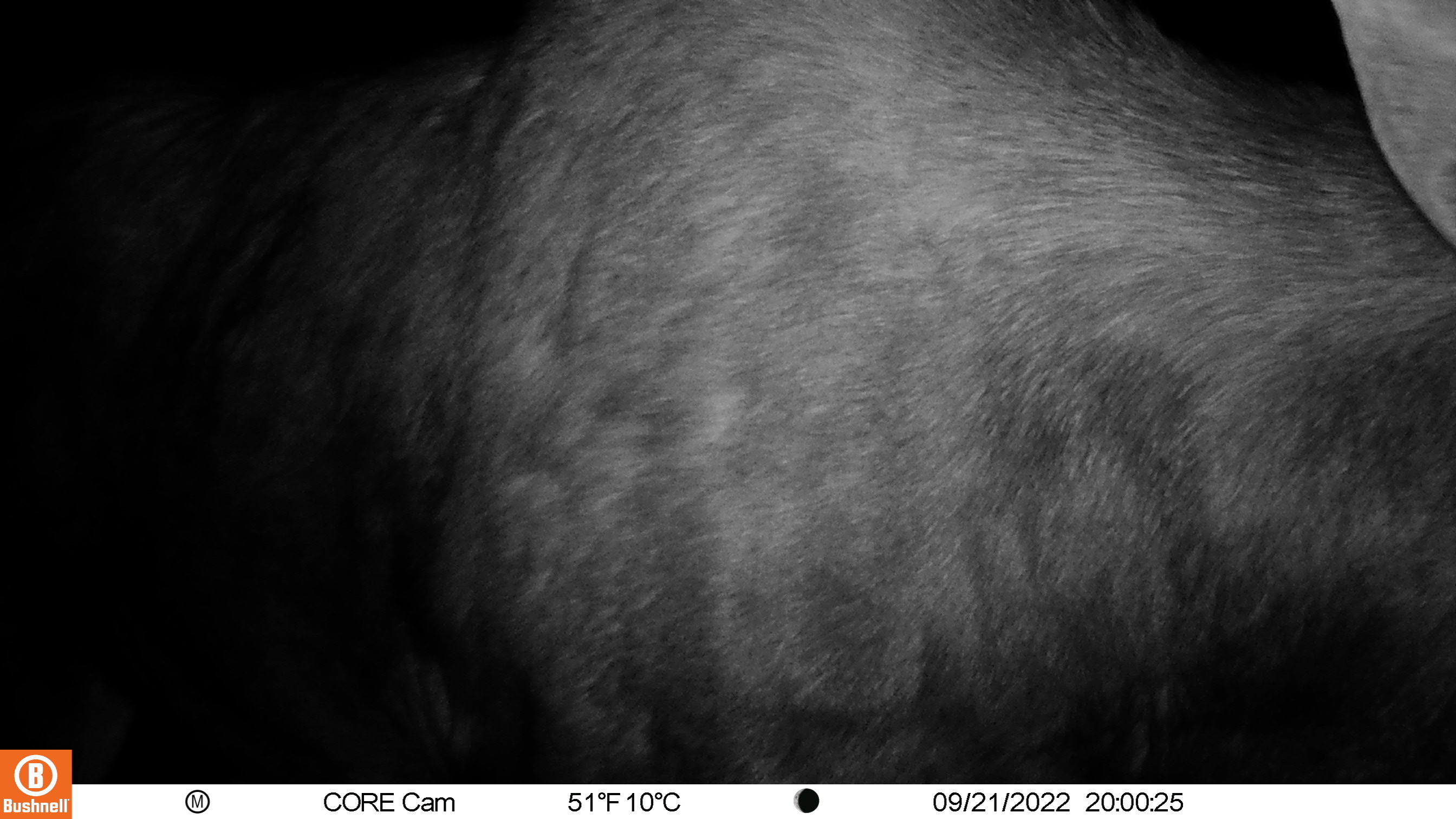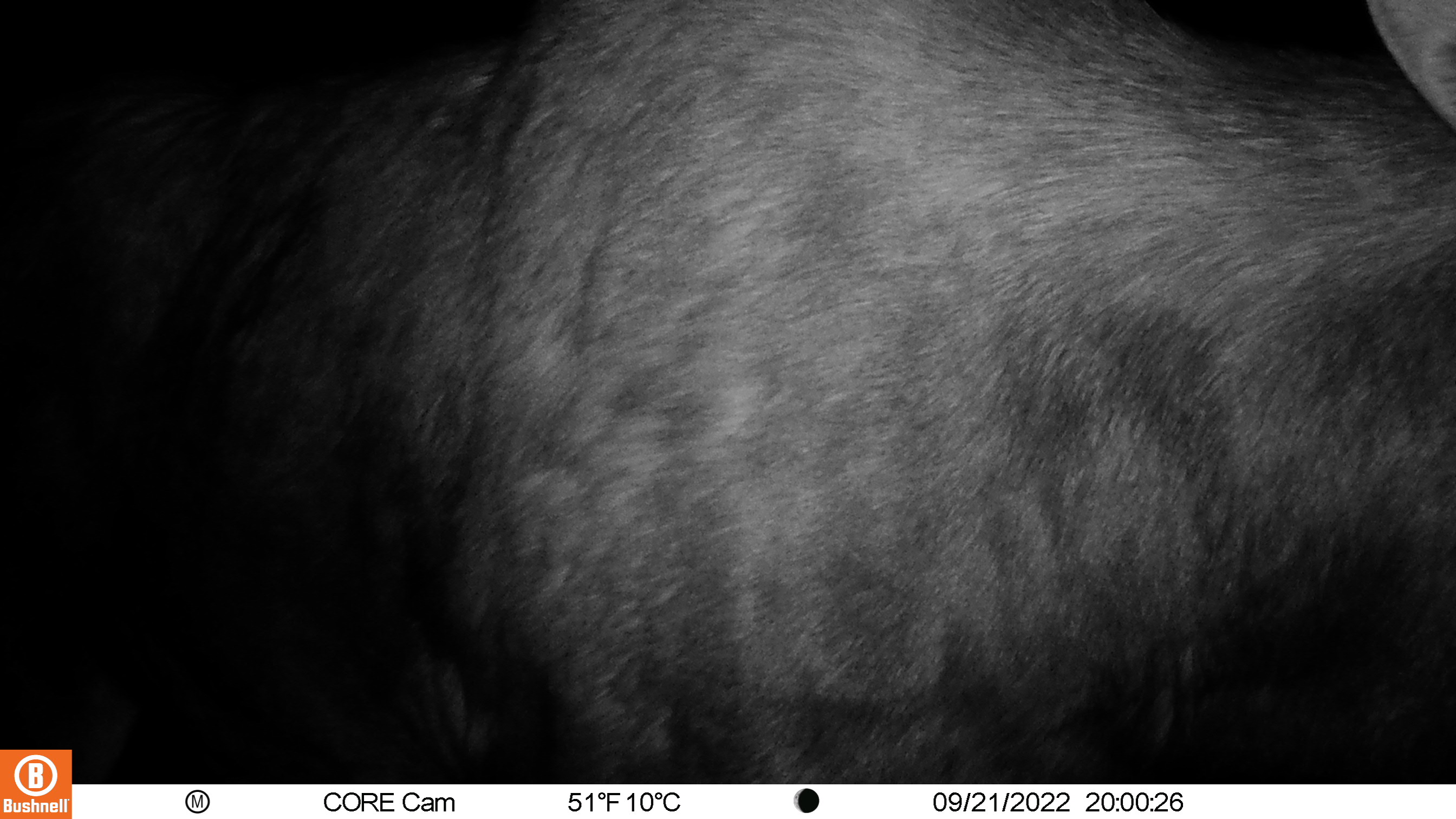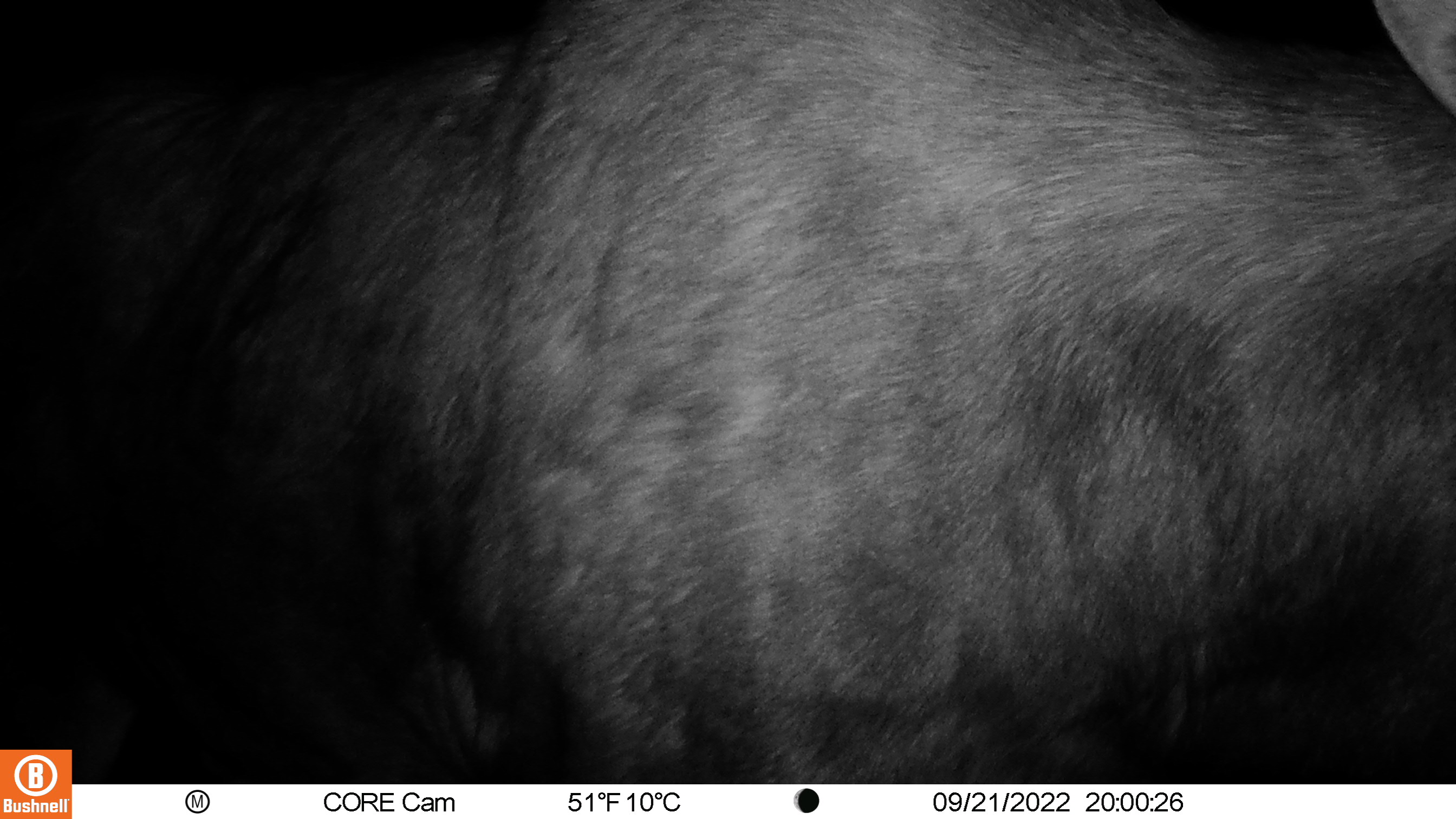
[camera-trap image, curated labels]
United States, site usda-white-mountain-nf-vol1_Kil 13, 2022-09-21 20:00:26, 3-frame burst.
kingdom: Animalia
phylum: Chordata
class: Mammalia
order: Artiodactyla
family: Cervidae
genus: Alces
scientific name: Alces alces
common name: moose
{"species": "moose (Alces alces)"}